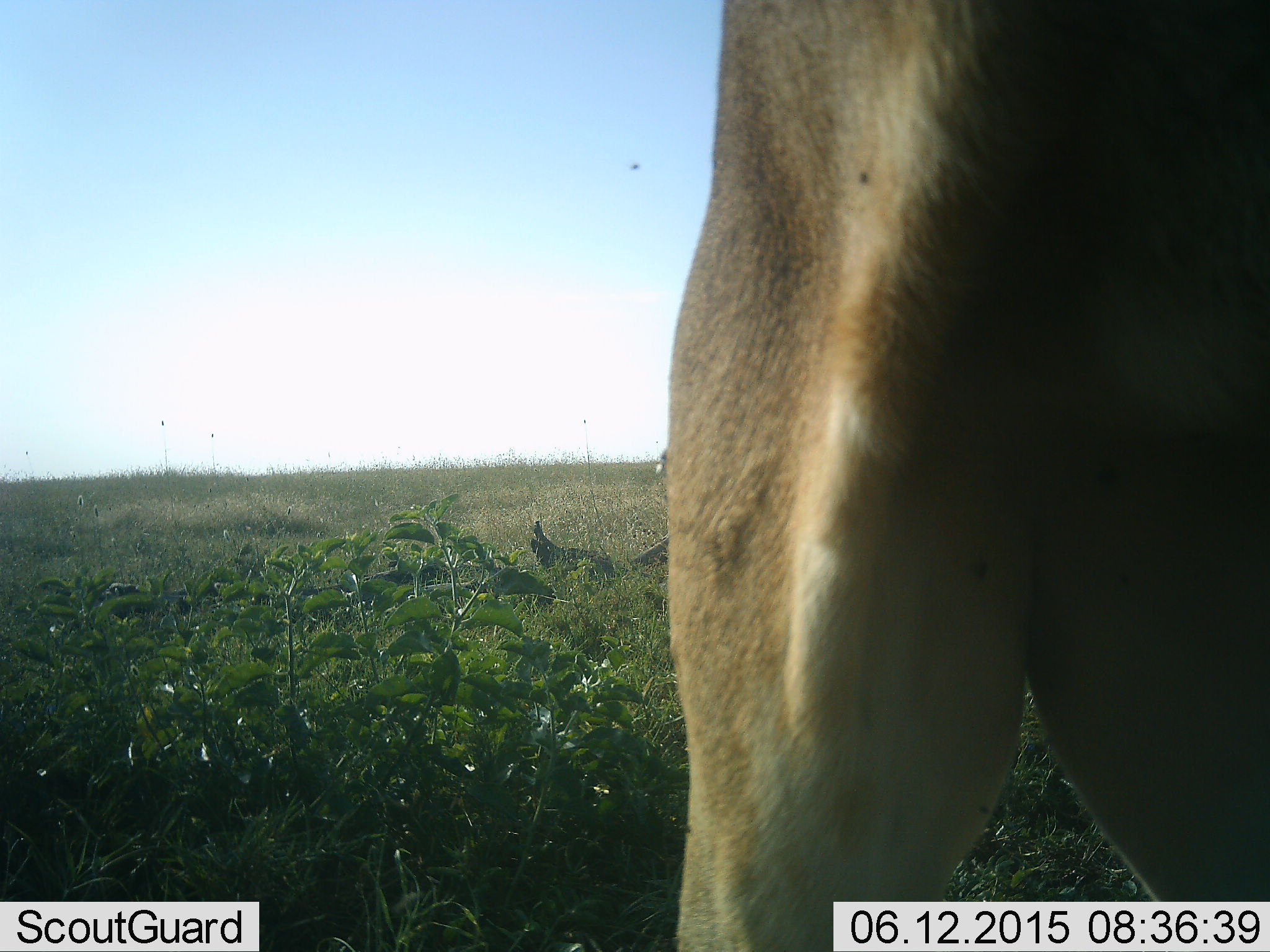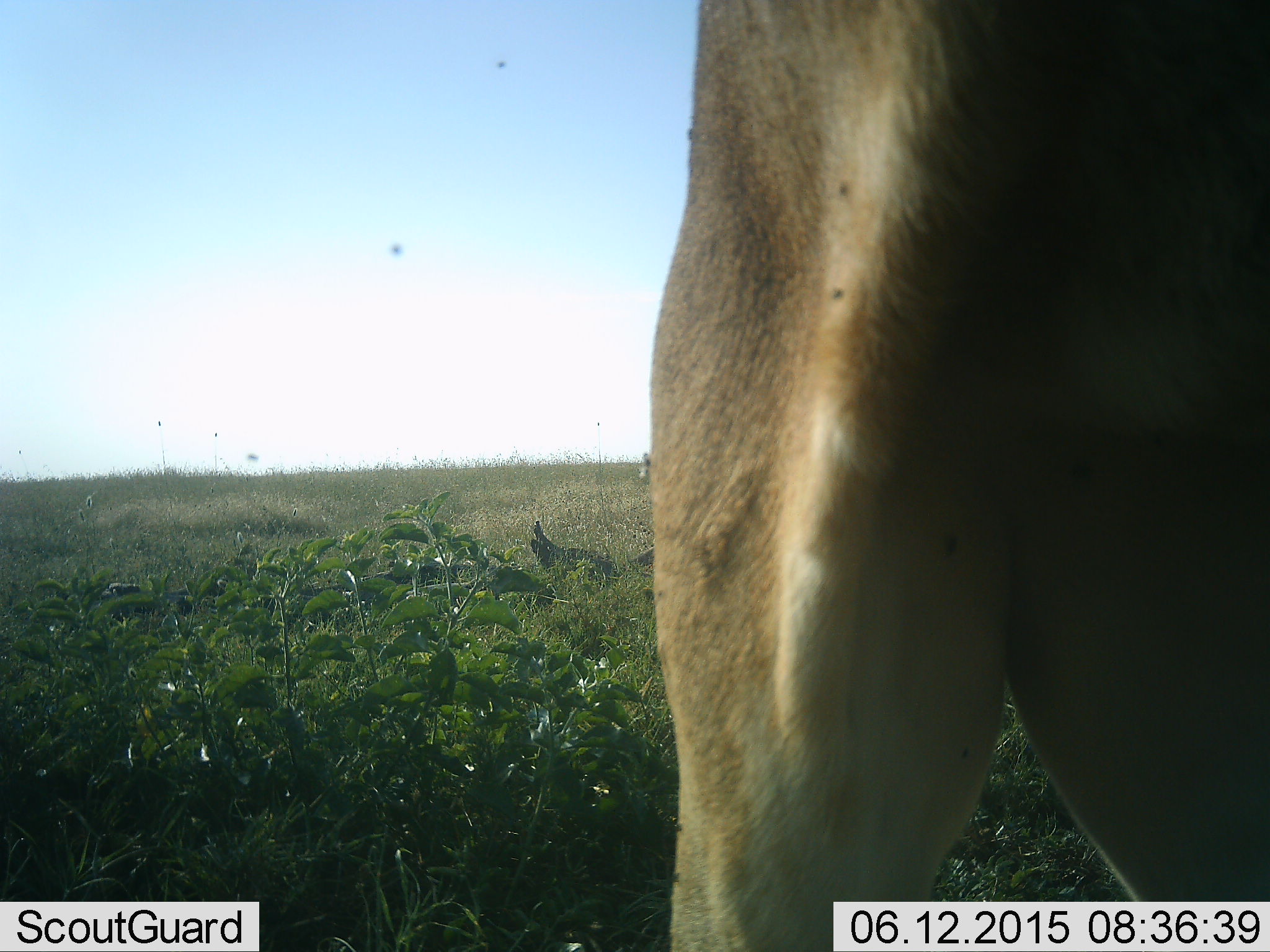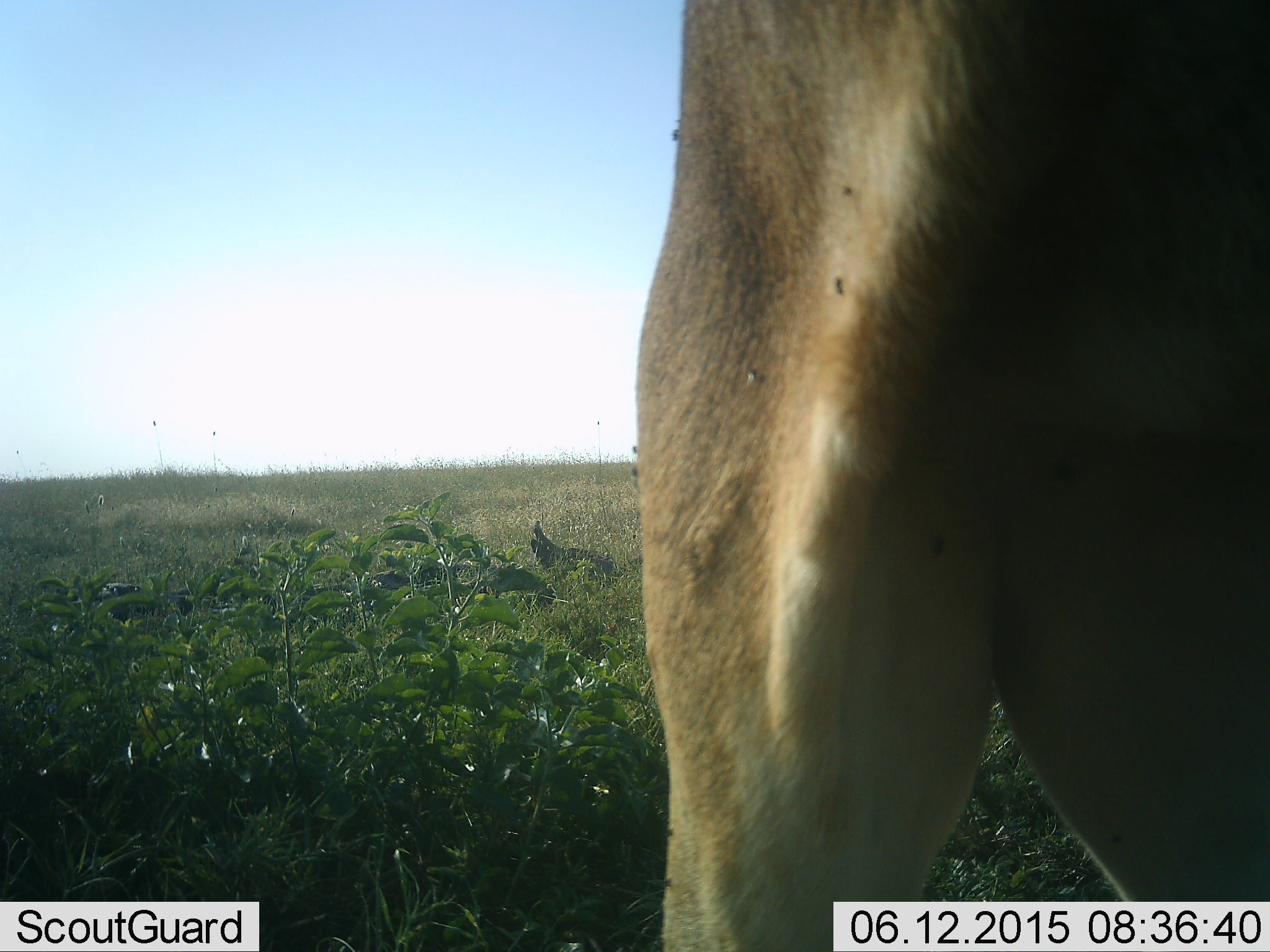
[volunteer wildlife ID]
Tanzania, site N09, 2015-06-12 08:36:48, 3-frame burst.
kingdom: Animalia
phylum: Chordata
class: Mammalia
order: Carnivora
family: Felidae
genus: Panthera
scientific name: Panthera leo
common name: lion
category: lionfemale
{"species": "lionfemale (lion) (Panthera leo)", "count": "1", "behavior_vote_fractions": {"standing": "100%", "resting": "0%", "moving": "0%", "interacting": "12%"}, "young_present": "0%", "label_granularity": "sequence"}